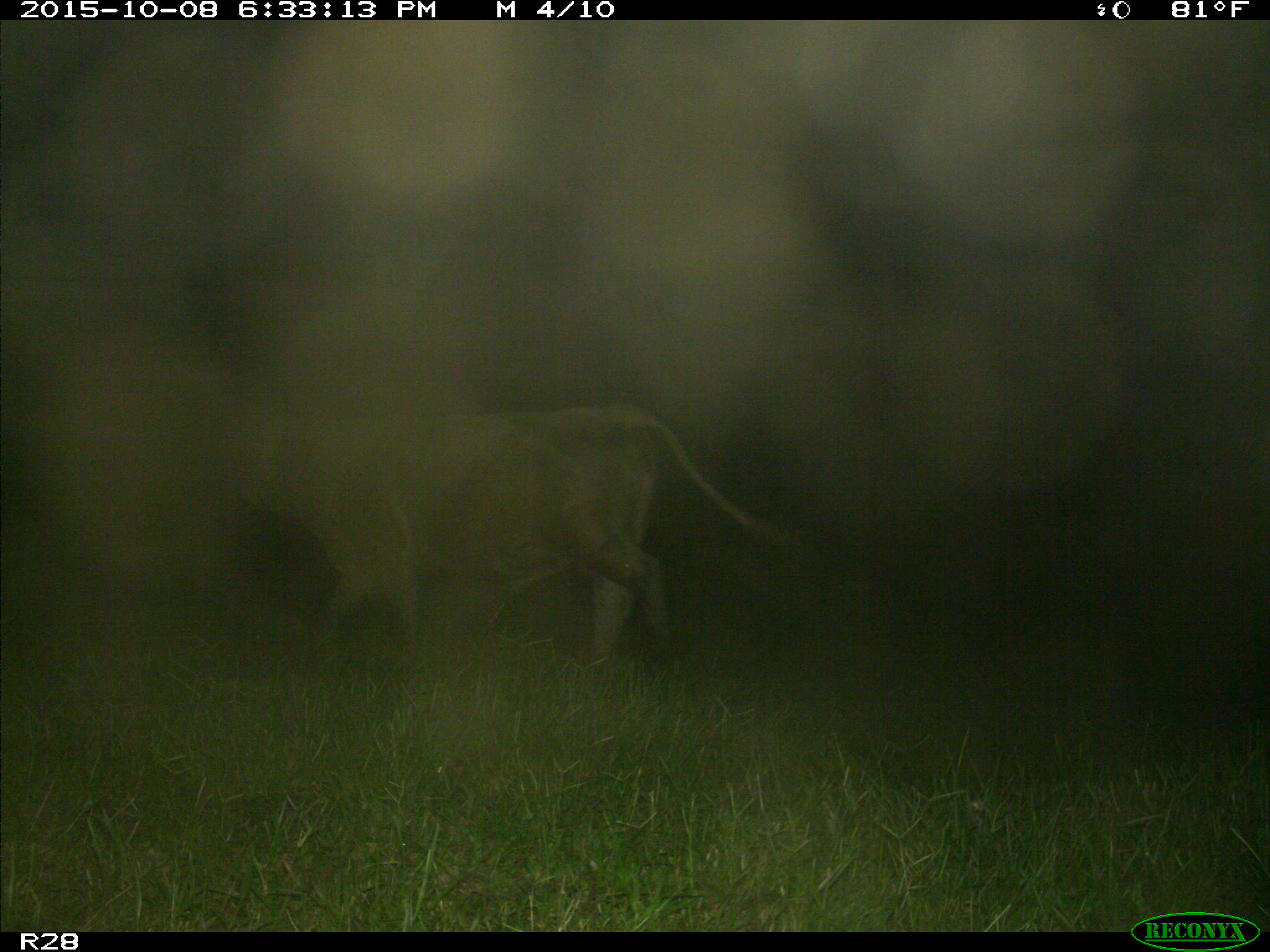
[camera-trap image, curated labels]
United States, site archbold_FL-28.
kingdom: Animalia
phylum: Chordata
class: Mammalia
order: Artiodactyla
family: Bovidae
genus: Bos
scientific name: Bos taurus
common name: domestic cow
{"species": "Bos taurus (domestic cow)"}